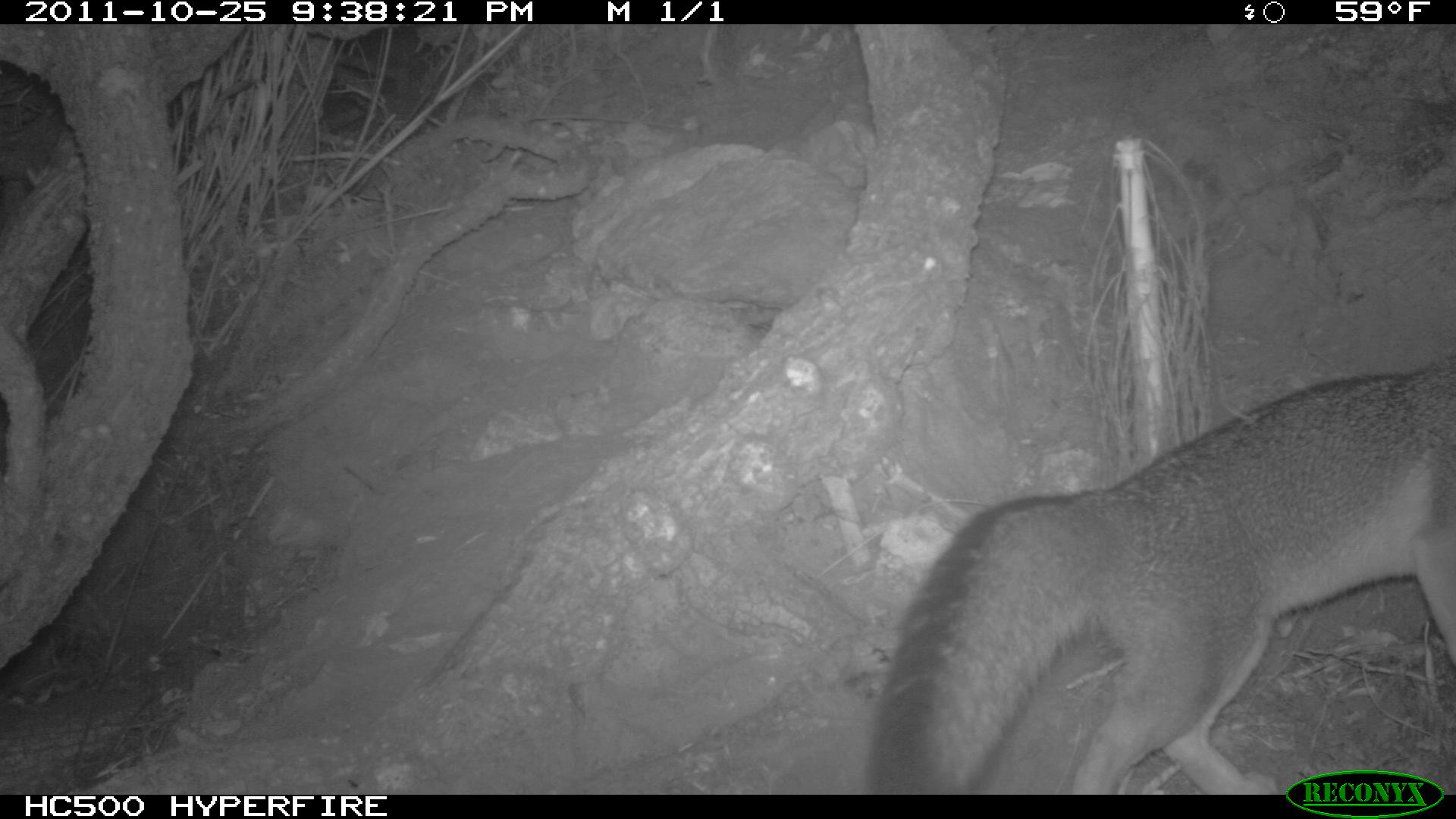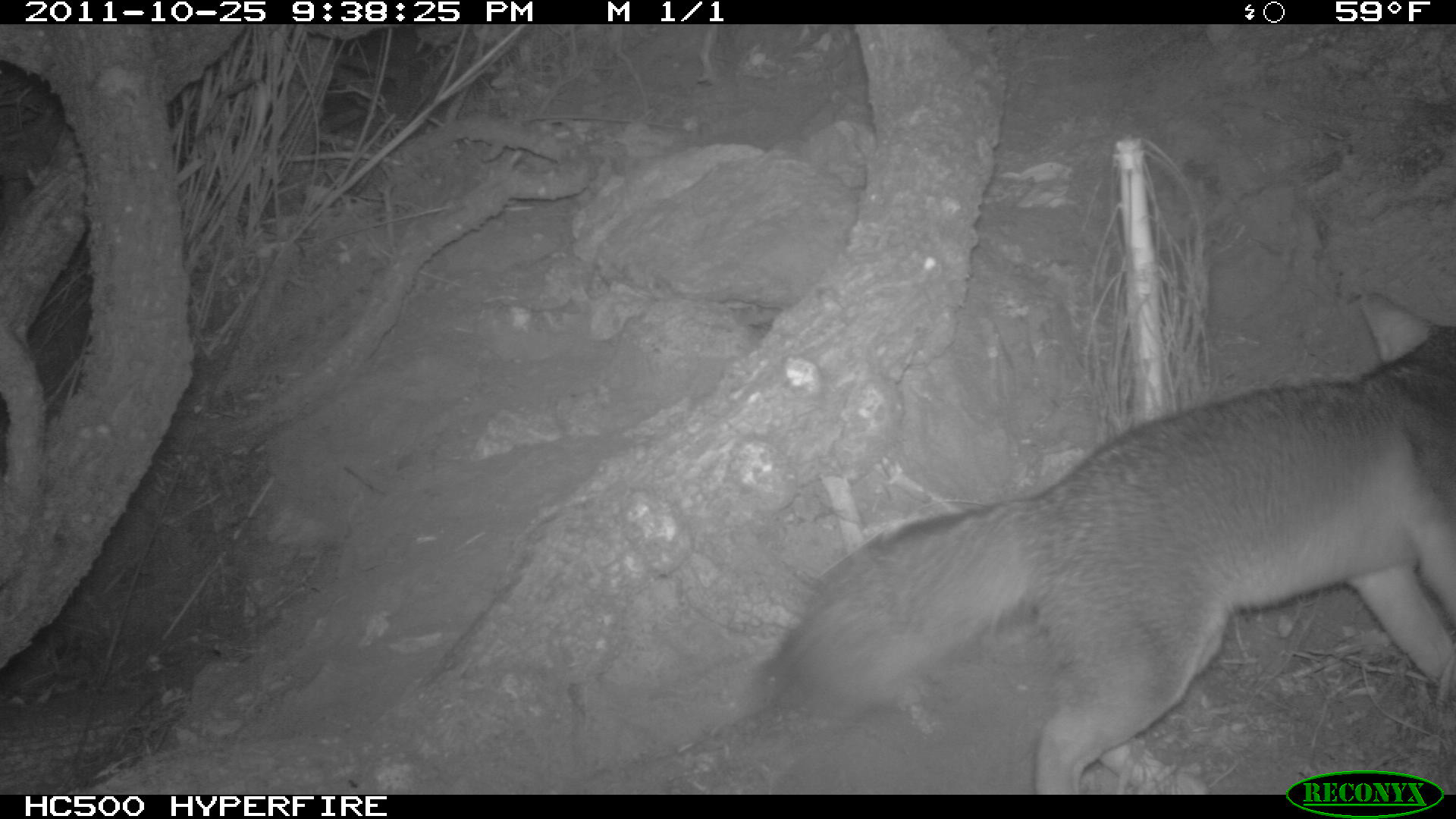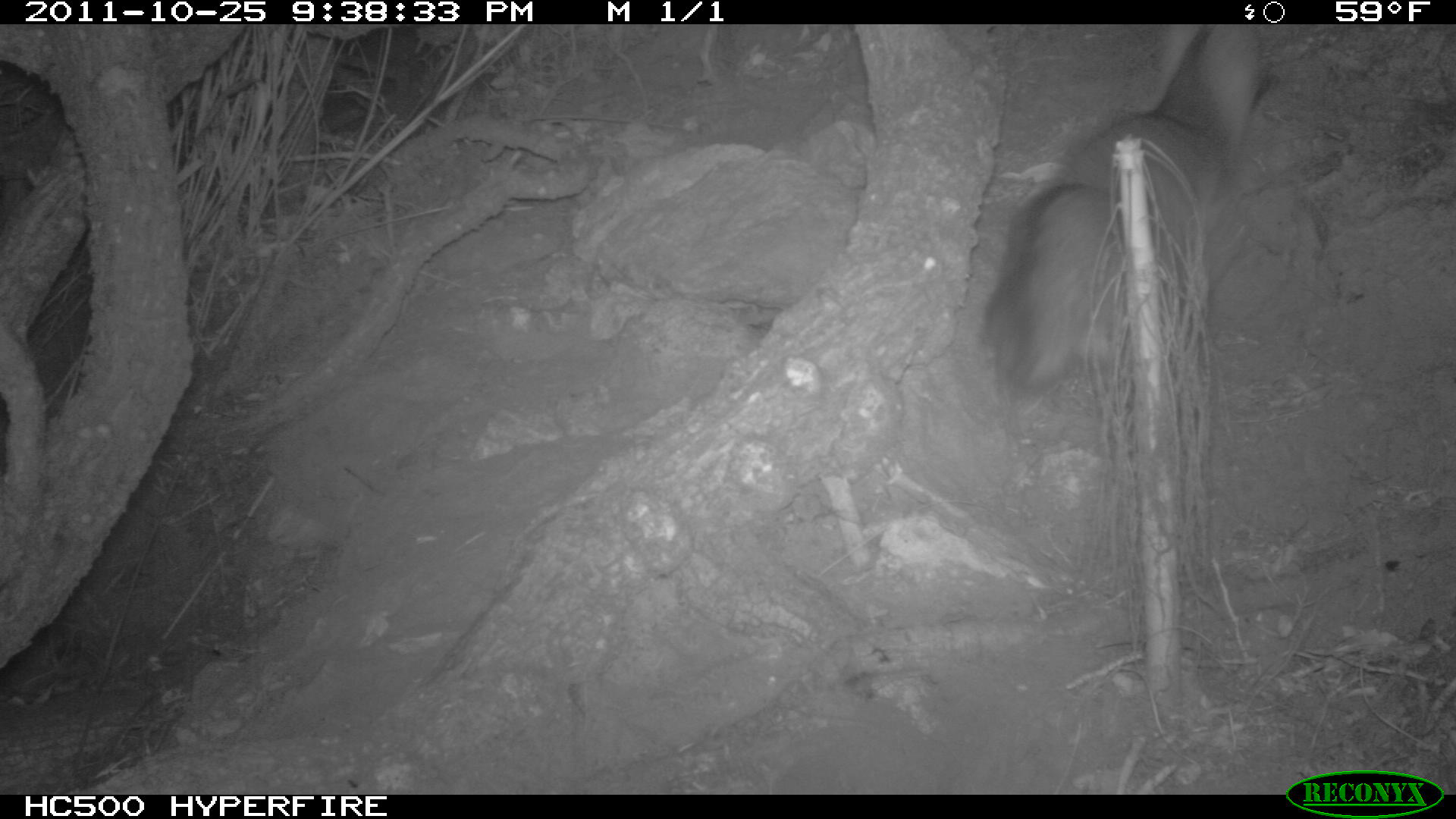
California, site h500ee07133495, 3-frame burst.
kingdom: Animalia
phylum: Chordata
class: Mammalia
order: Carnivora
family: Canidae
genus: Urocyon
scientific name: Urocyon littoralis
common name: island fox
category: fox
Fox (island fox) (Urocyon littoralis).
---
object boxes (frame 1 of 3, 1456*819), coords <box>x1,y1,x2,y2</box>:
fox: <box>864,356,1455,794</box>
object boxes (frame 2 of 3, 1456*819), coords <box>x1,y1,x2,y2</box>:
fox: <box>770,292,1455,795</box>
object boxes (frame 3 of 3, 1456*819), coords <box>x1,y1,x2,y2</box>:
fox: <box>981,24,1261,400</box>